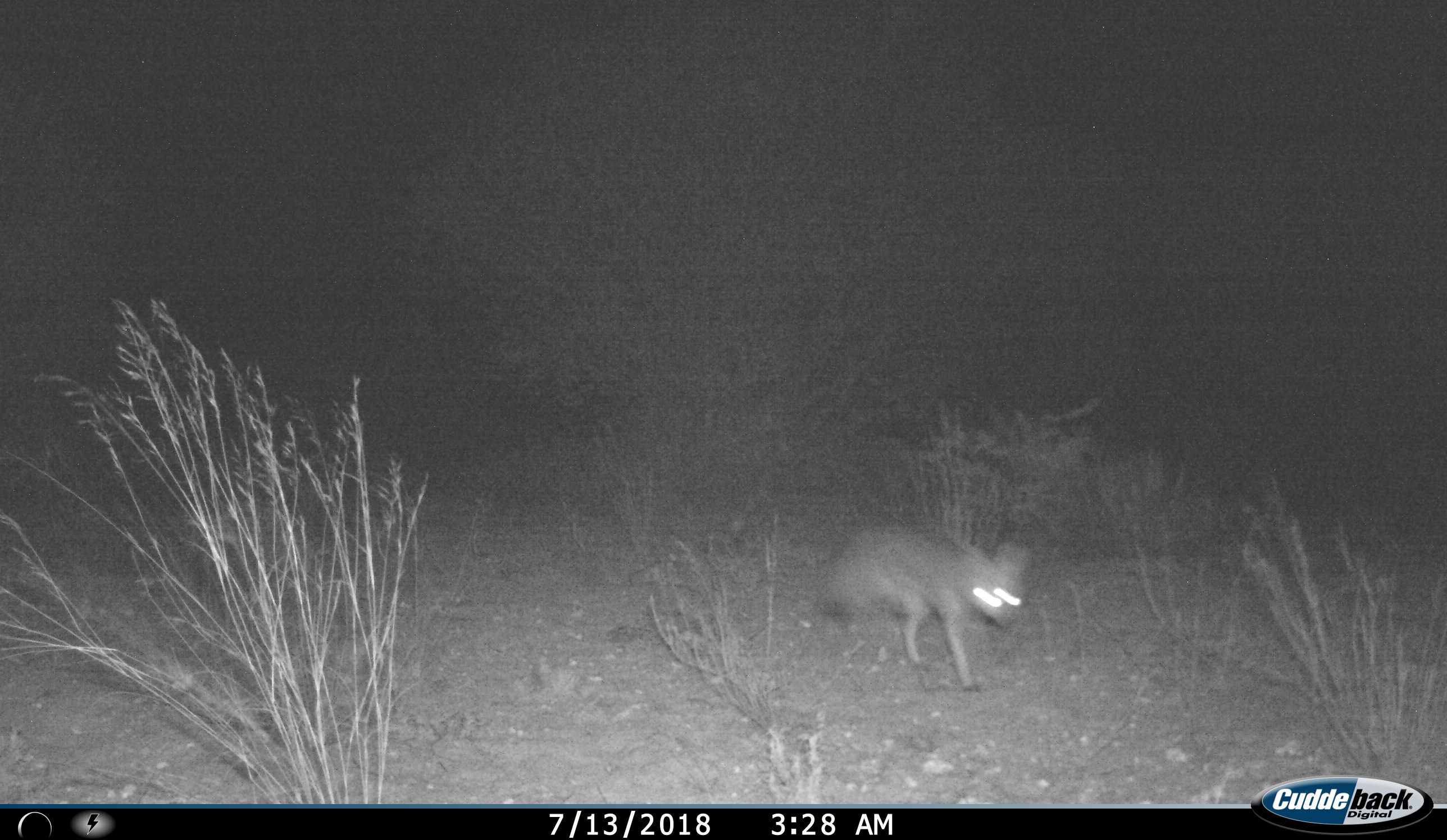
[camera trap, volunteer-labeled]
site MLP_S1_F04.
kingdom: Animalia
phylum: Chordata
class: Mammalia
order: Carnivora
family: Canidae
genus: Vulpes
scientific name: Vulpes chama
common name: cape fox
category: foxcape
Foxcape (cape fox) (Vulpes chama), count 1. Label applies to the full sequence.